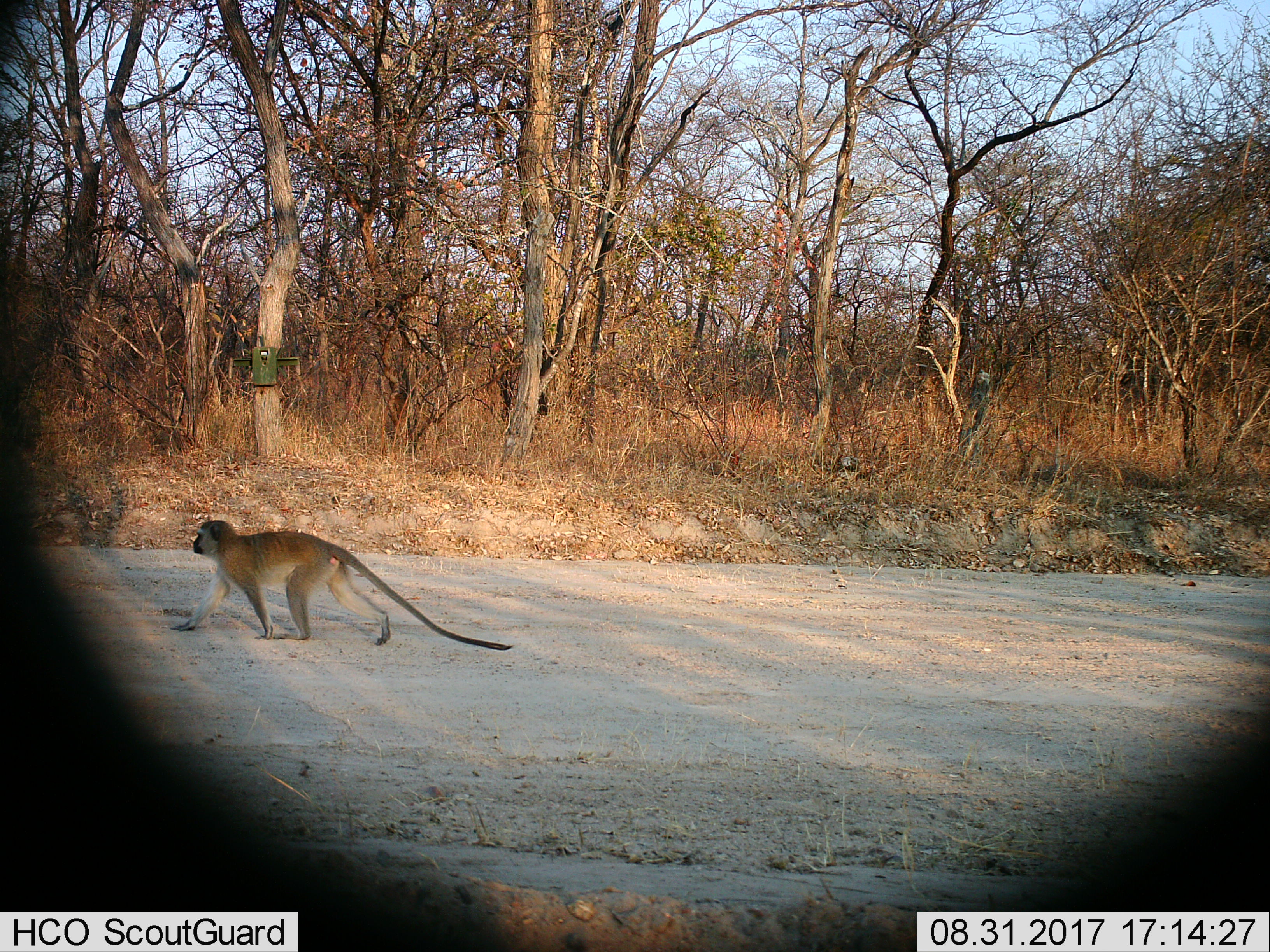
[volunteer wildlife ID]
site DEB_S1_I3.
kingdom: Animalia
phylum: Chordata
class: Mammalia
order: Primates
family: Cercopithecidae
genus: Chlorocebus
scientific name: Chlorocebus pygerythrus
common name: vervet monkey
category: monkeyvervet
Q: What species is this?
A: Monkeyvervet (vervet monkey) (Chlorocebus pygerythrus).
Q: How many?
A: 1.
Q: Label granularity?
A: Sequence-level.